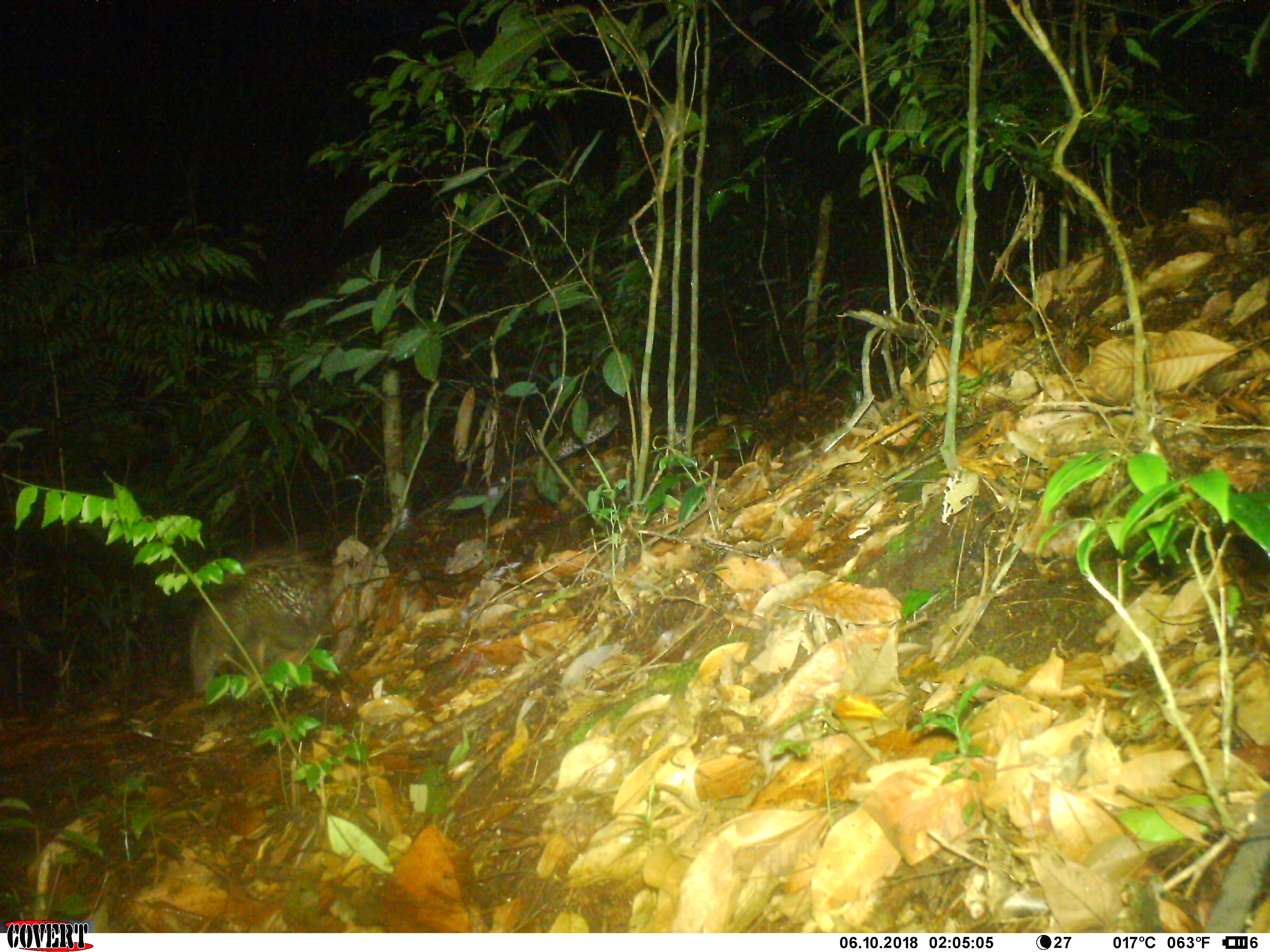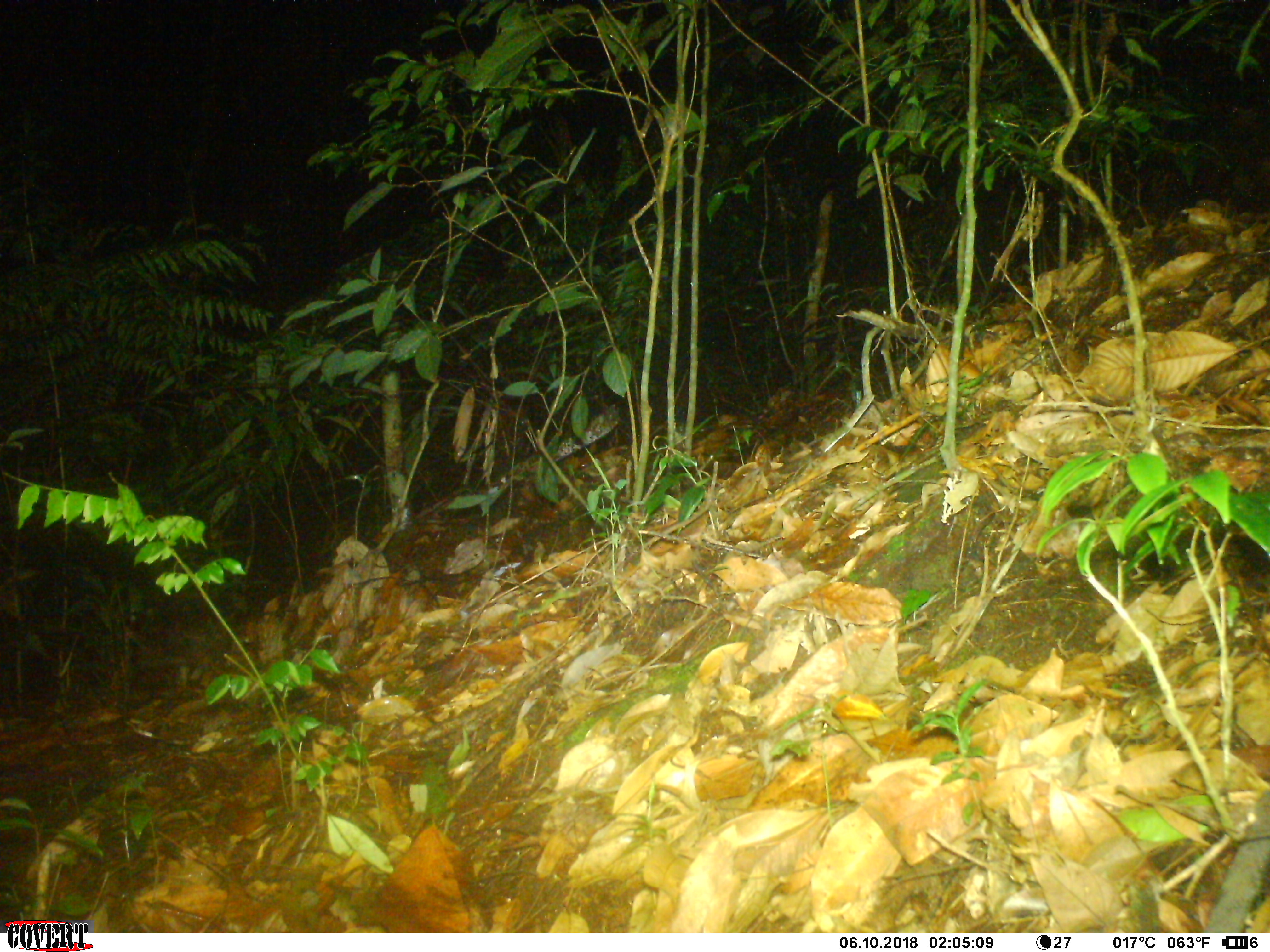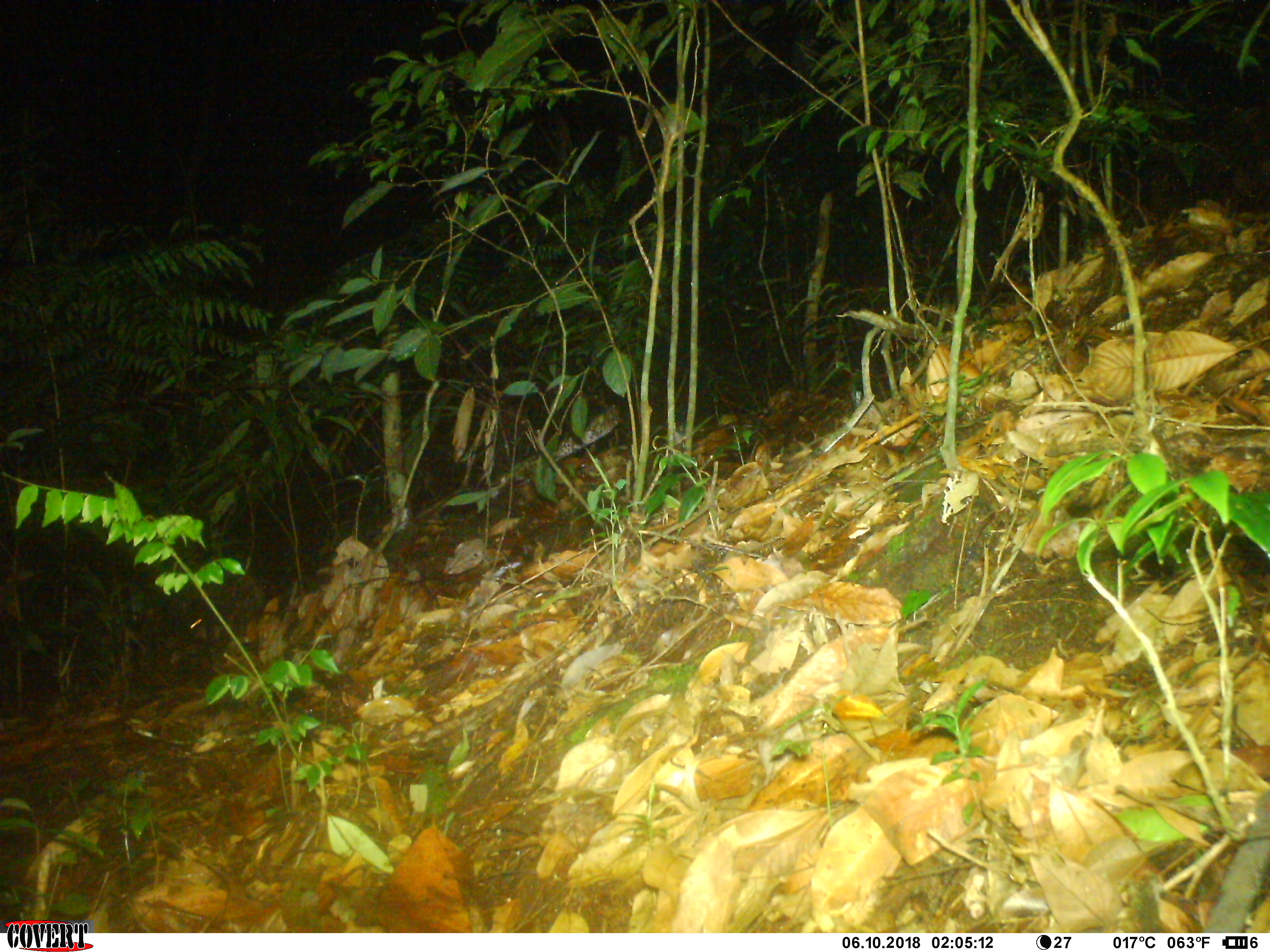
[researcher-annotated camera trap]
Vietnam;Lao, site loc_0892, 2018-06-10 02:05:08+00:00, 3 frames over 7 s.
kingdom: Animalia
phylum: Chordata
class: Mammalia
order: Rodentia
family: Hystricidae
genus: Atherurus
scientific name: Atherurus macrourus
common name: asiatic brush-tailed porcupine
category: asiatic brush tailed porcupine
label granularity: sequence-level